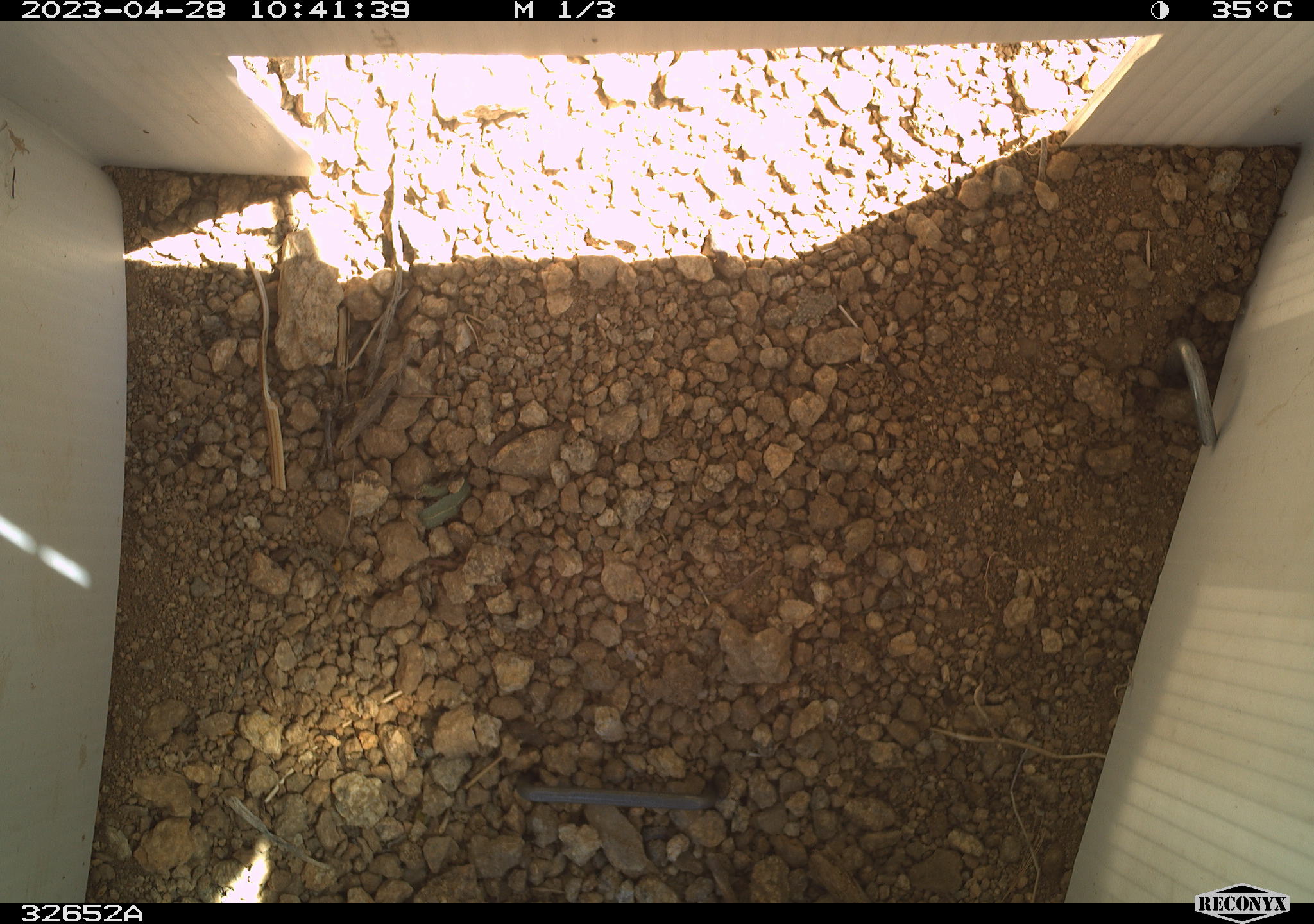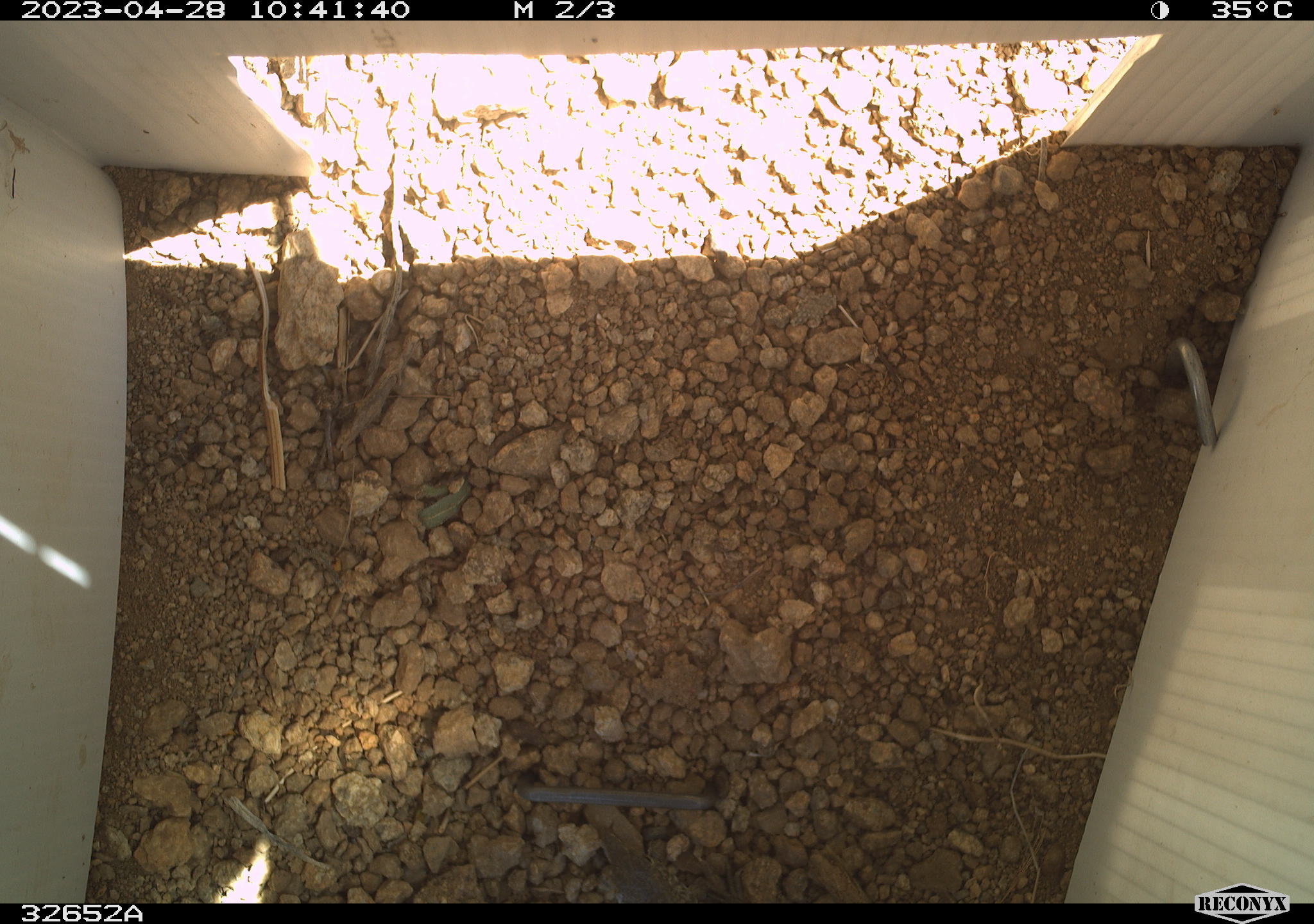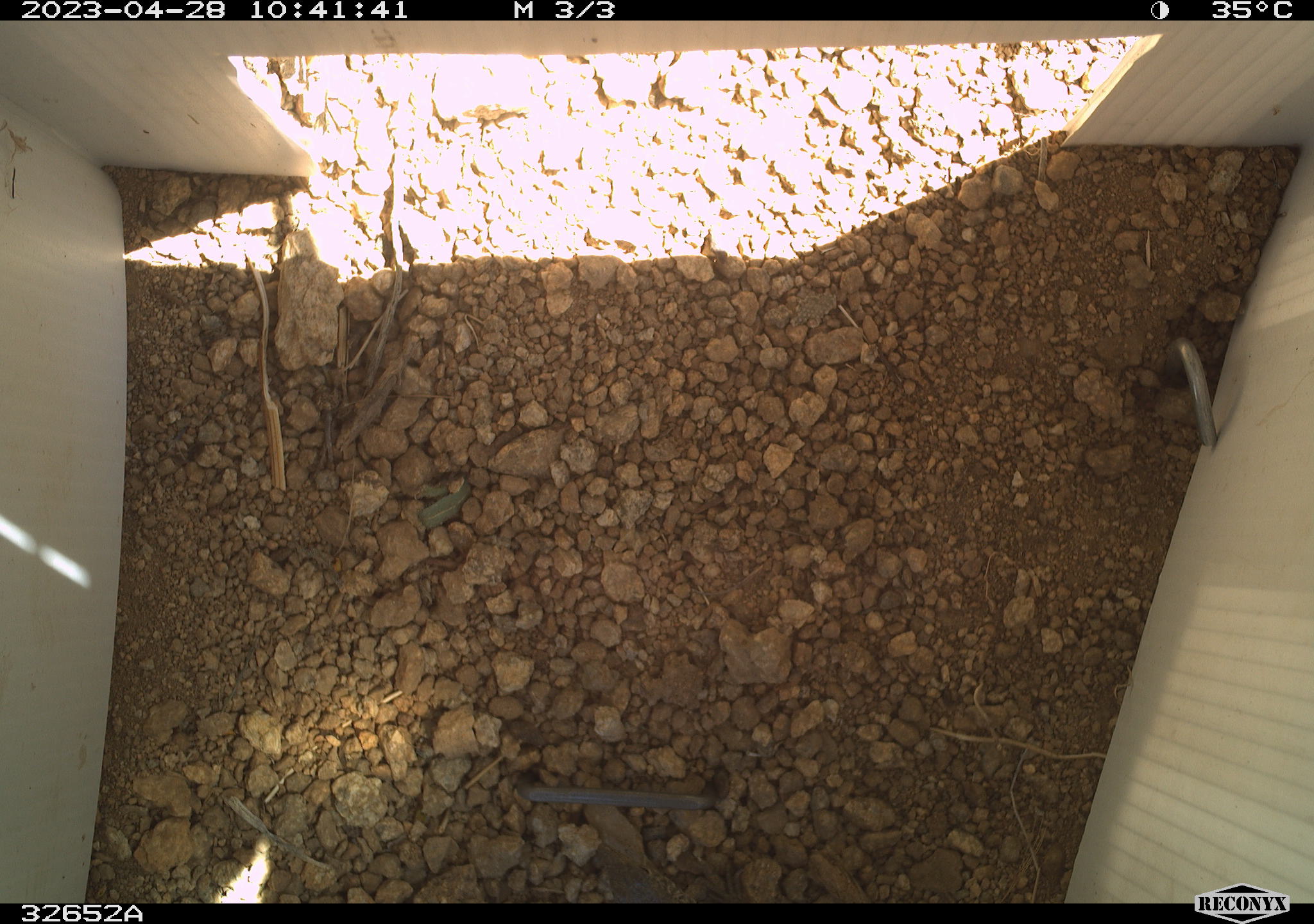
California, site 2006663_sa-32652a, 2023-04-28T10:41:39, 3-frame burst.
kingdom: Animalia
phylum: Chordata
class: Reptilia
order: Squamata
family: Teiidae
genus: Aspidoscelis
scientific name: Aspidoscelis tigris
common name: western whiptail